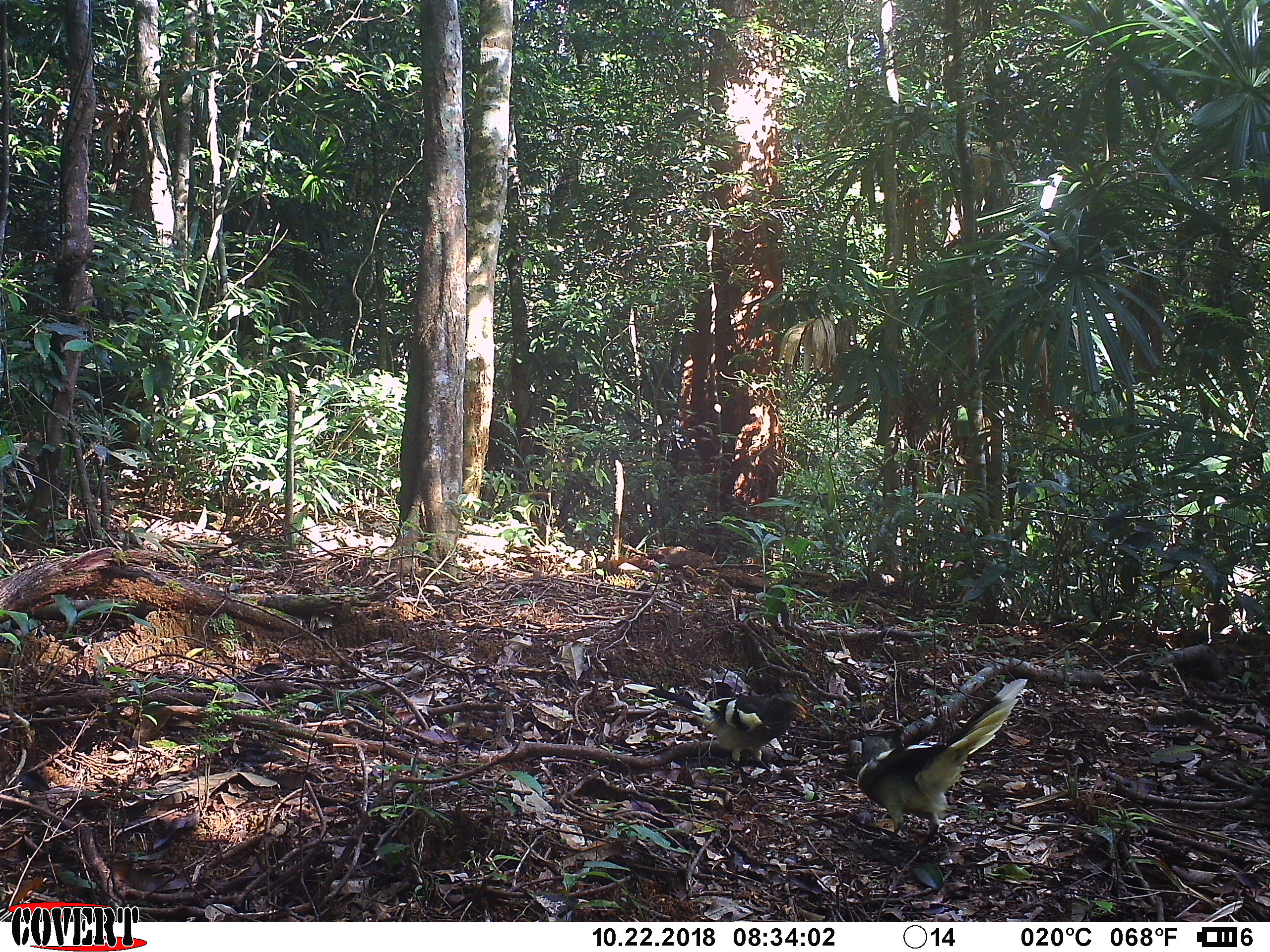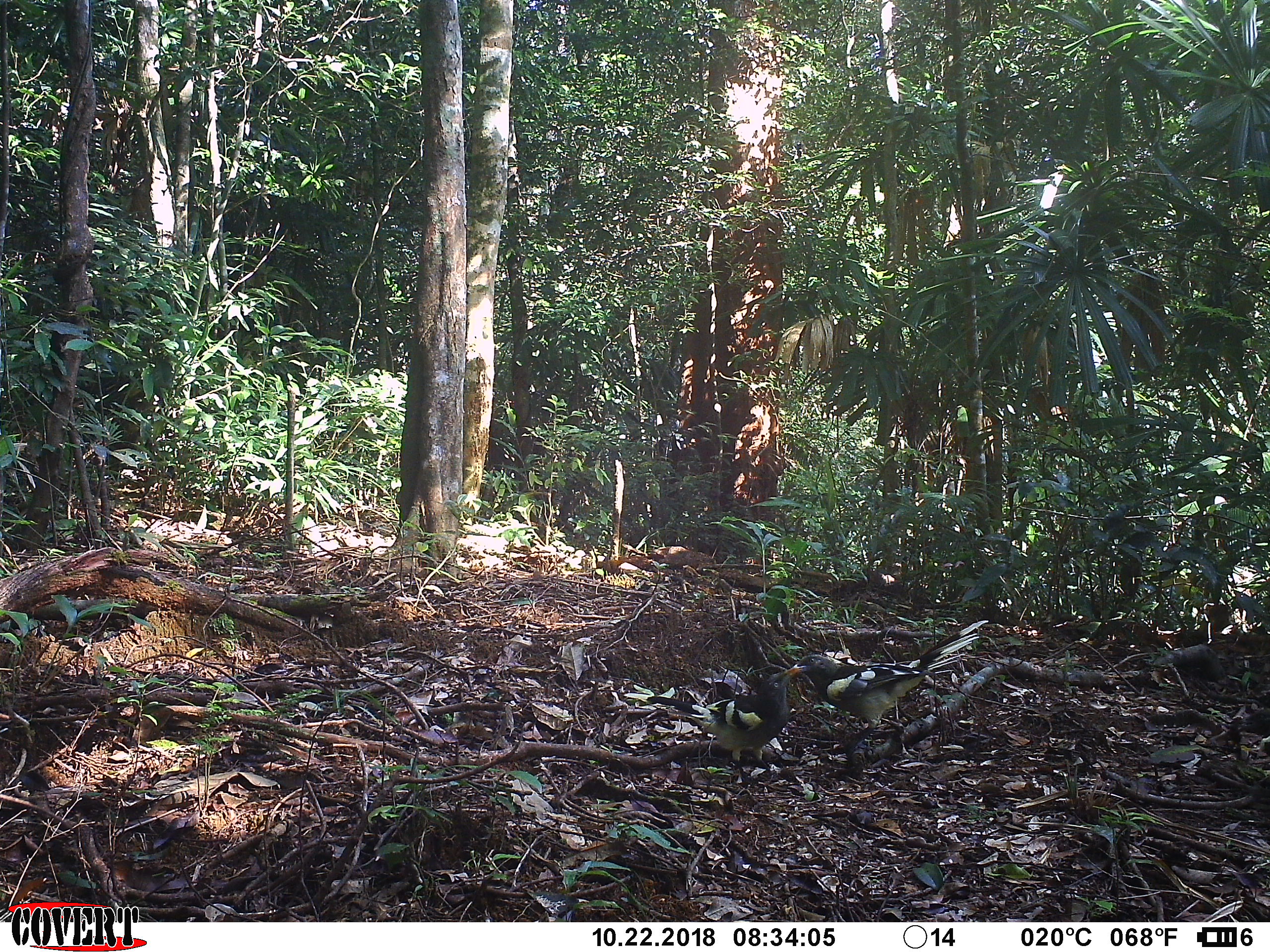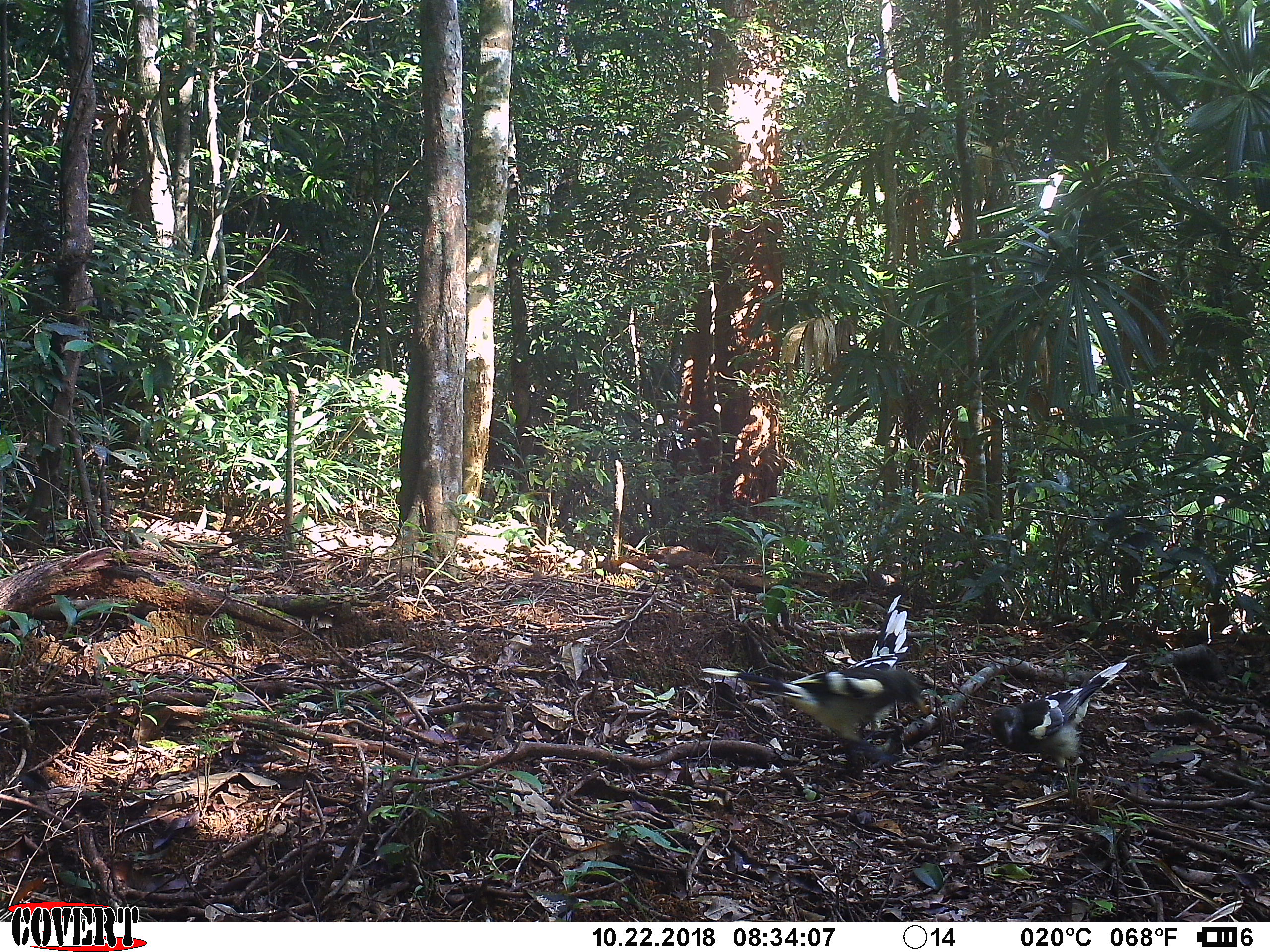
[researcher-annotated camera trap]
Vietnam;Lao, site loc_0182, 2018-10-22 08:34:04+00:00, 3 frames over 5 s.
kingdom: Animalia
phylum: Chordata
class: Aves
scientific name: Aves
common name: bird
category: unidentified bird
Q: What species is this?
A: Unidentified bird (bird) (Aves).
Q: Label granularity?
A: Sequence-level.